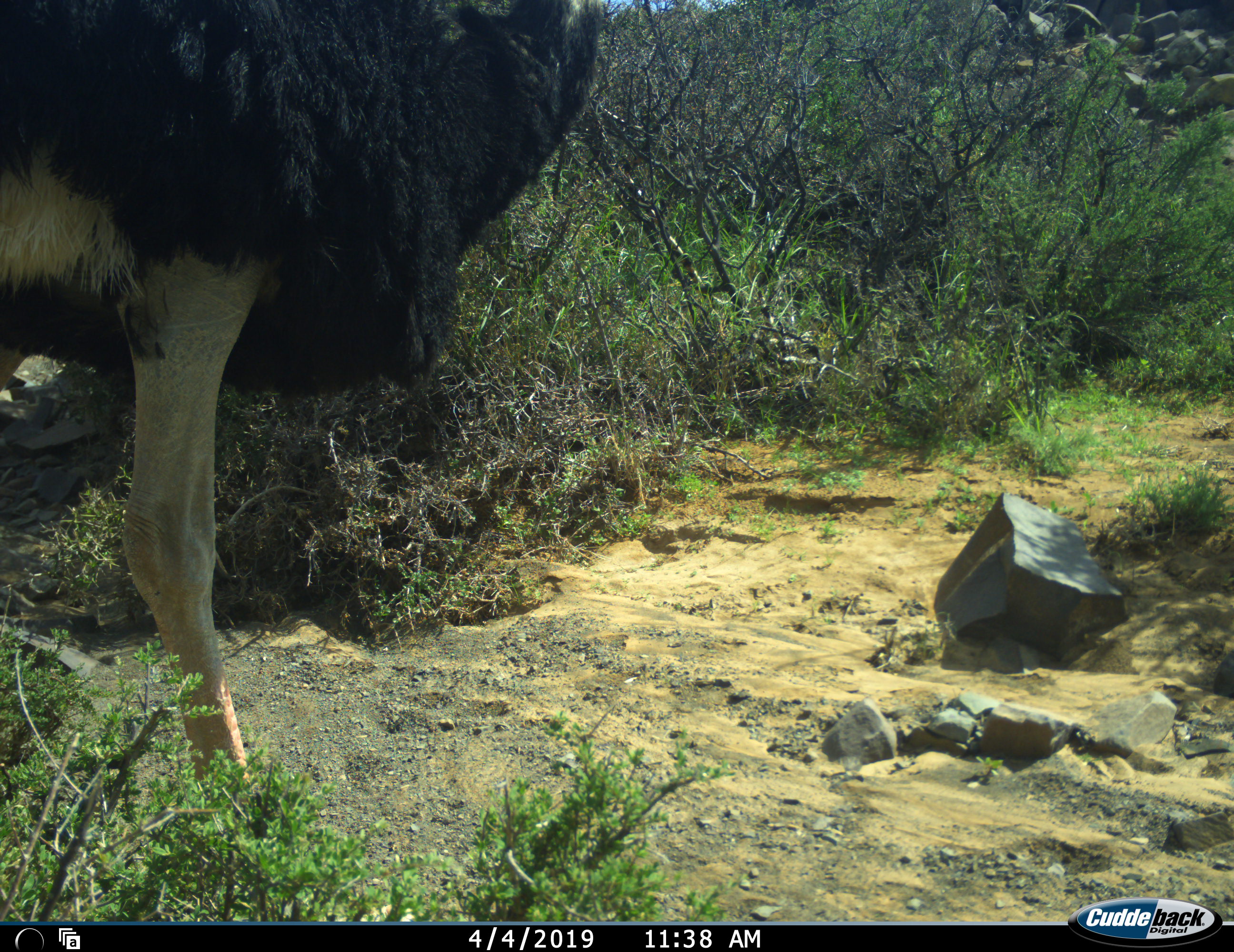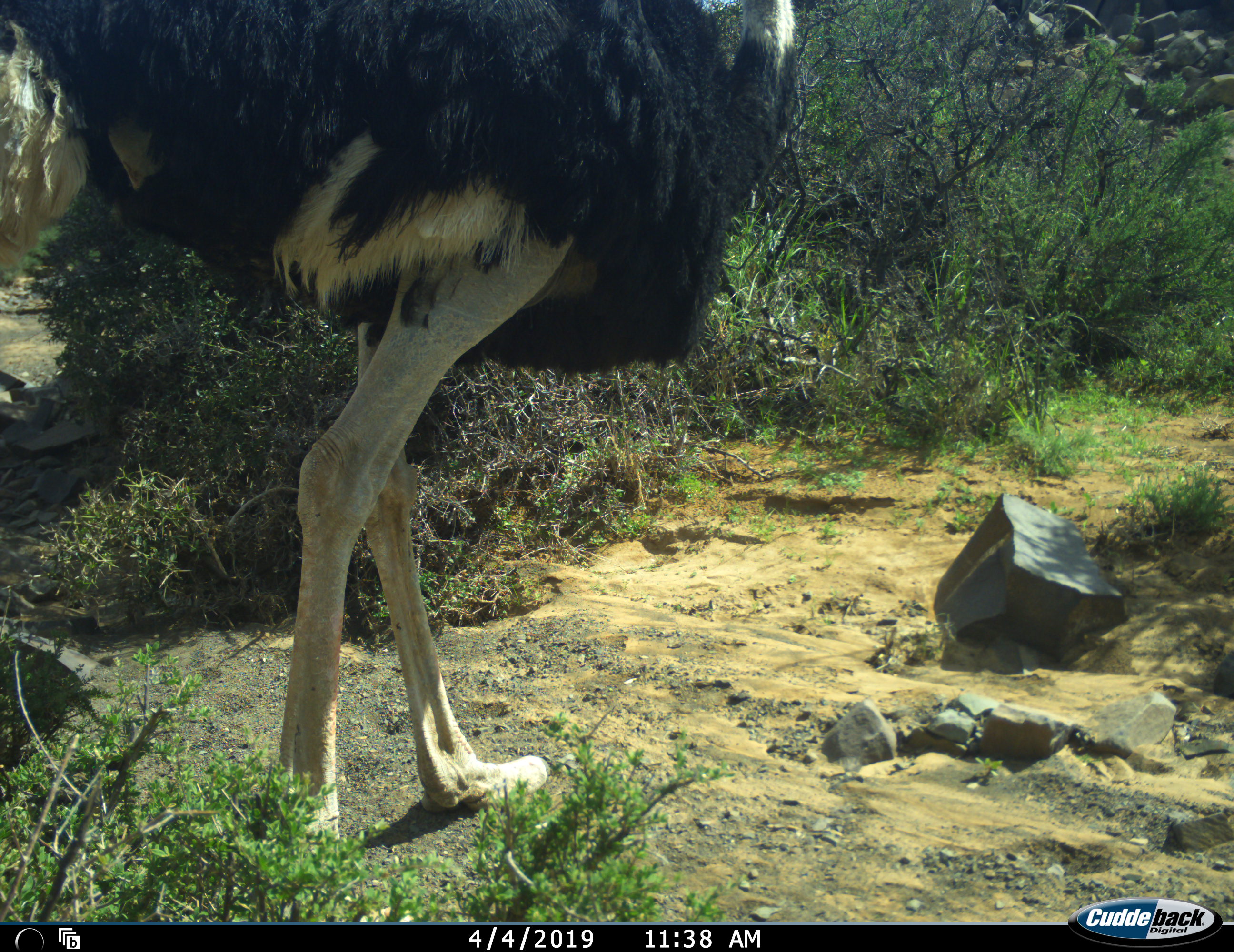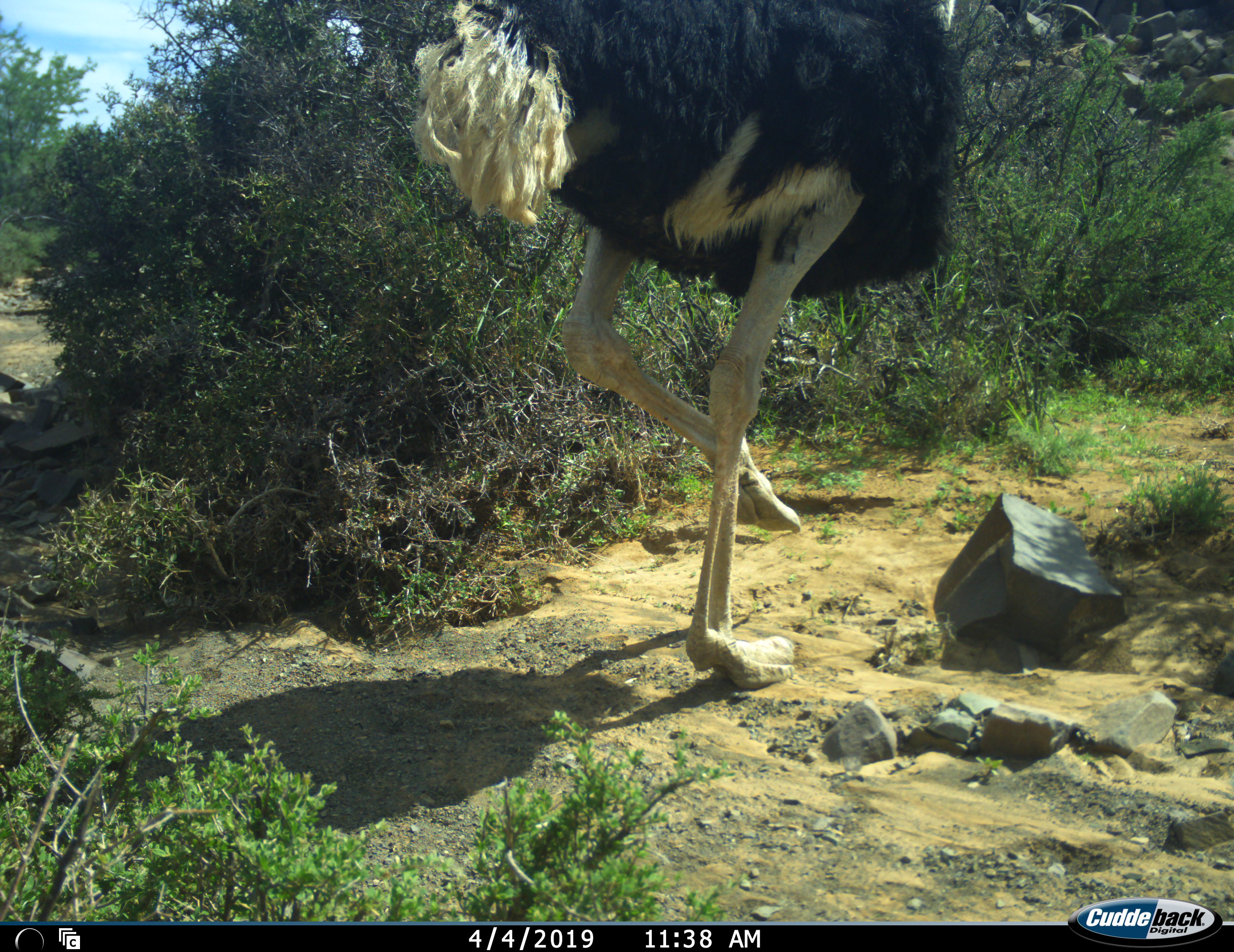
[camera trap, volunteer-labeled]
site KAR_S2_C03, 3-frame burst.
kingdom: Animalia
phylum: Chordata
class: Aves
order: Struthioniformes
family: Struthionidae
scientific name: Struthionidae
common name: ostrich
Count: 1.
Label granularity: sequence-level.